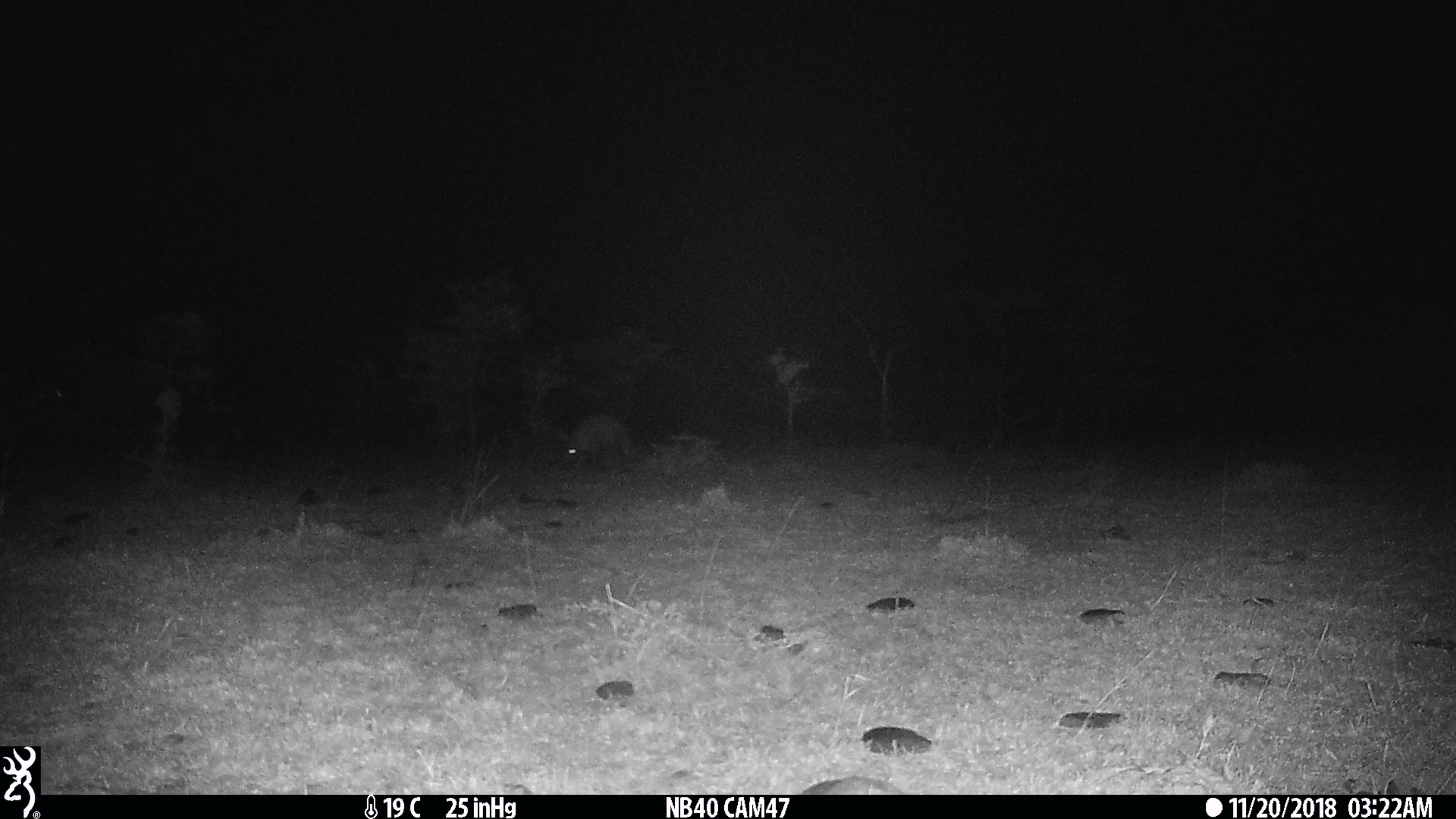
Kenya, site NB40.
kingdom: Animalia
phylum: Chordata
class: Mammalia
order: Tubulidentata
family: Orycteropodidae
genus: Orycteropus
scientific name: Orycteropus afer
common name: aardvark